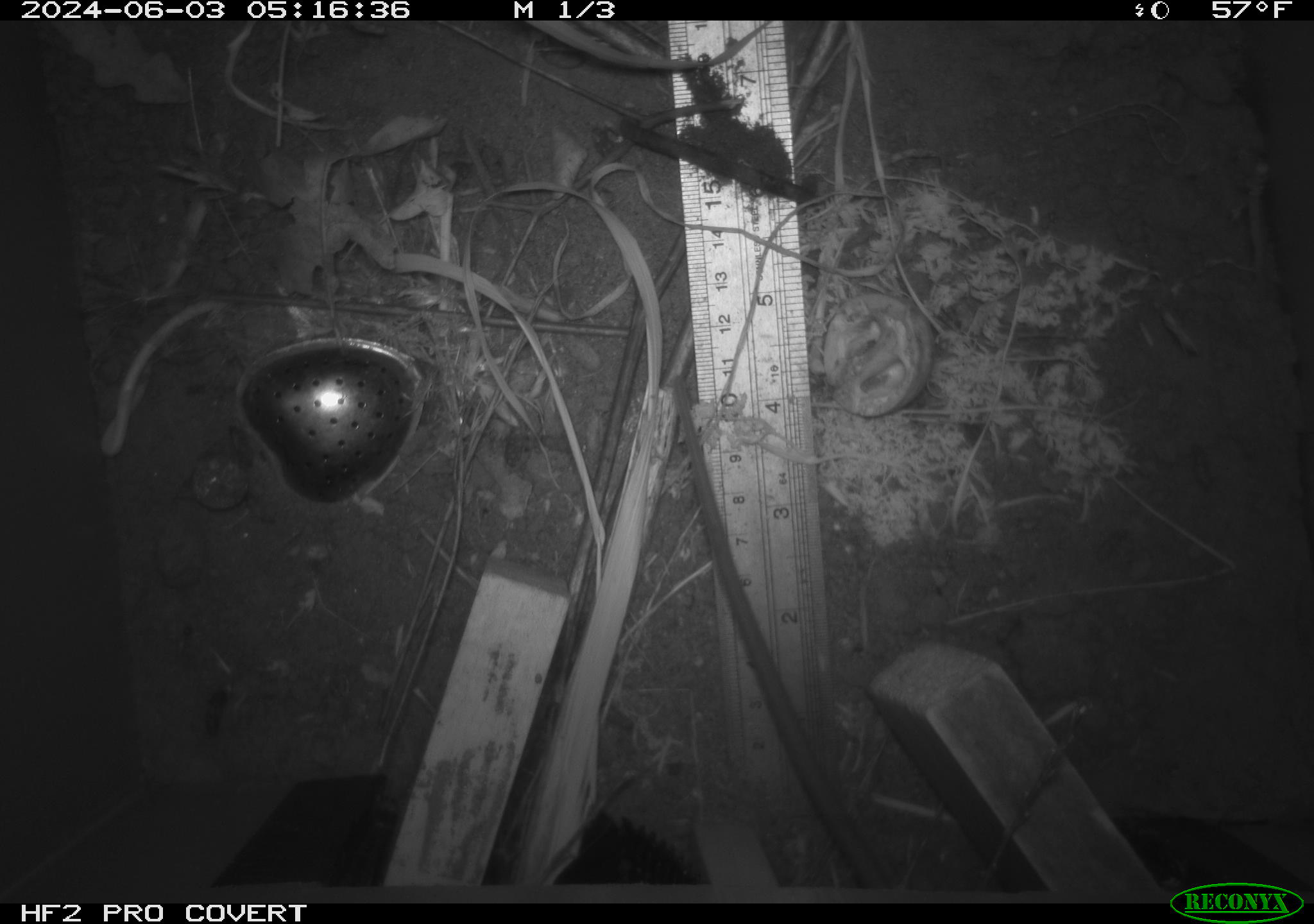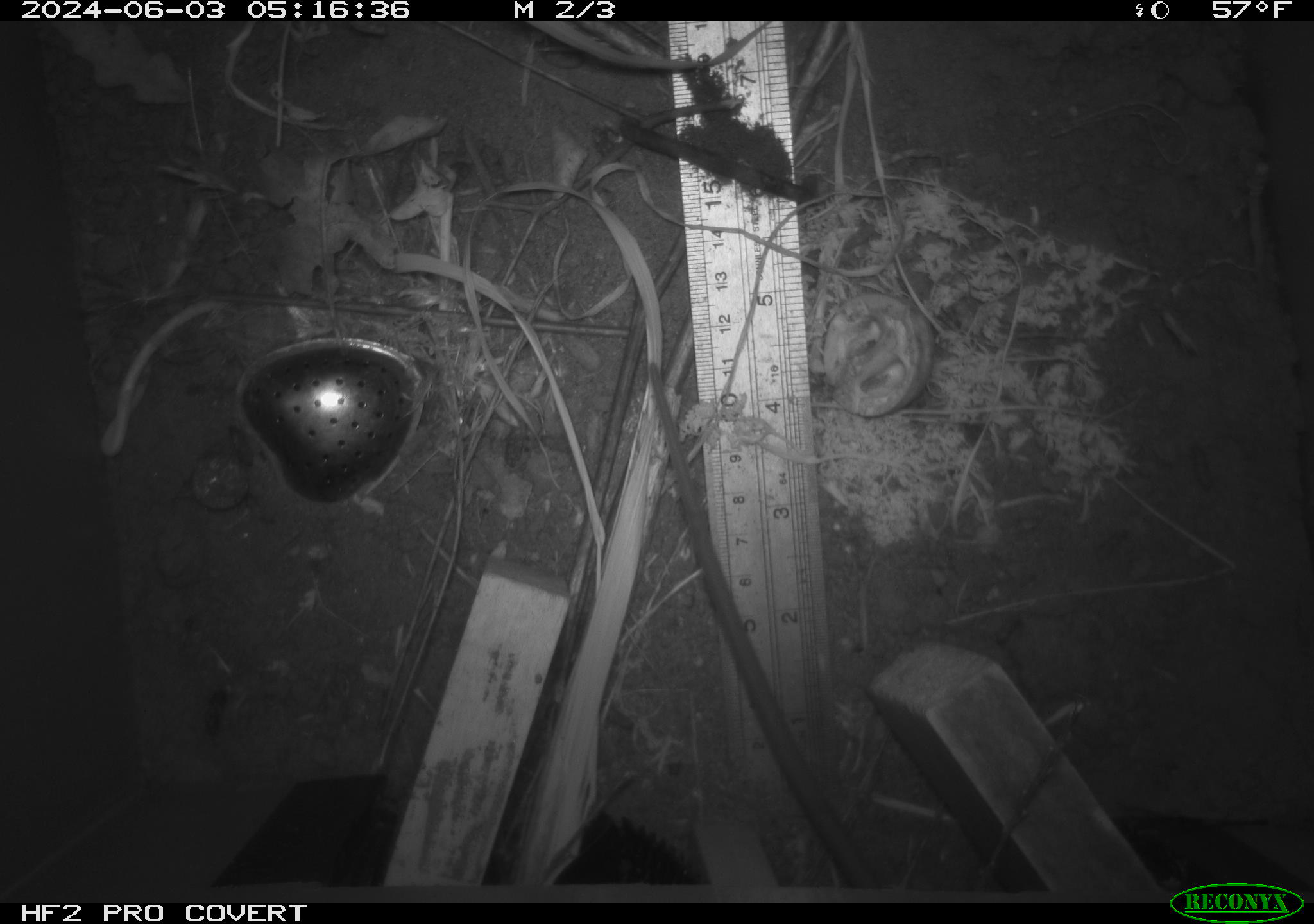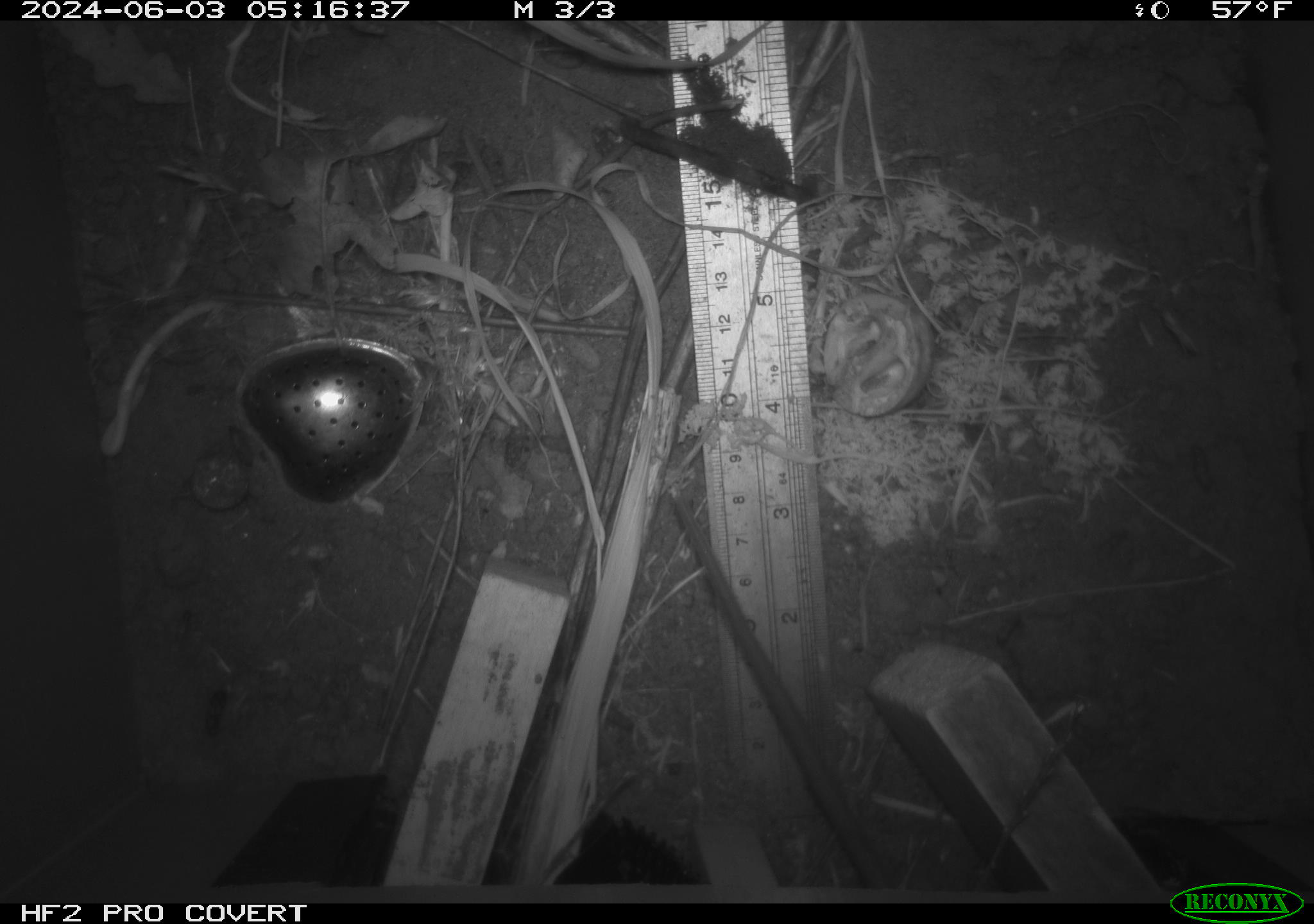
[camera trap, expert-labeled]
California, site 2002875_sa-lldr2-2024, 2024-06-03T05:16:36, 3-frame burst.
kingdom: Animalia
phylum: Chordata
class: Mammalia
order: Rodentia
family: Muridae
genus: Rattus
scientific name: Rattus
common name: rat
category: rattus species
Rattus species (rat) (Rattus).